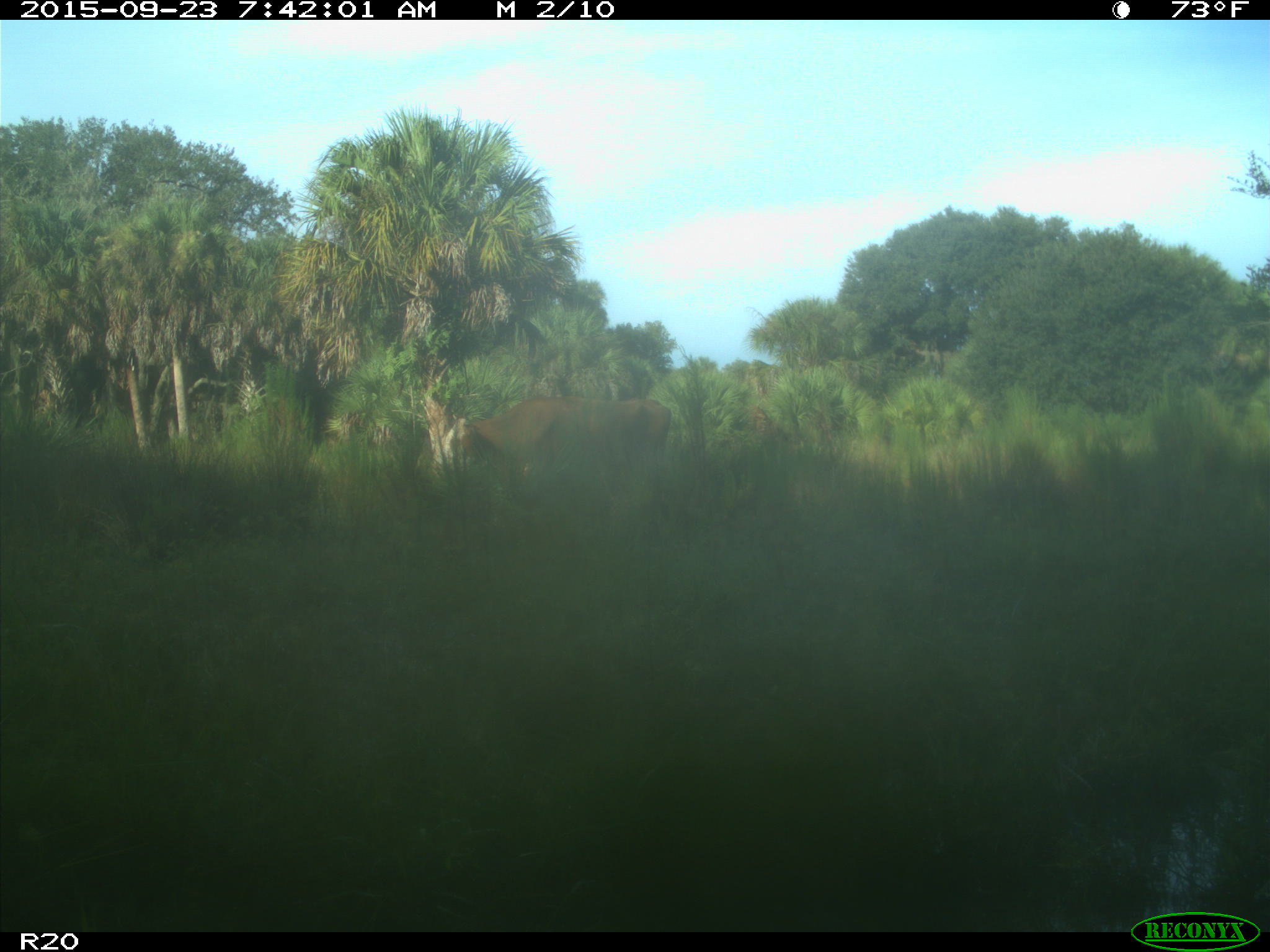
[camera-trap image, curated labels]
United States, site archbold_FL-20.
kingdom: Animalia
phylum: Chordata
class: Mammalia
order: Artiodactyla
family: Bovidae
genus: Bos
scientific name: Bos taurus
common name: domestic cow